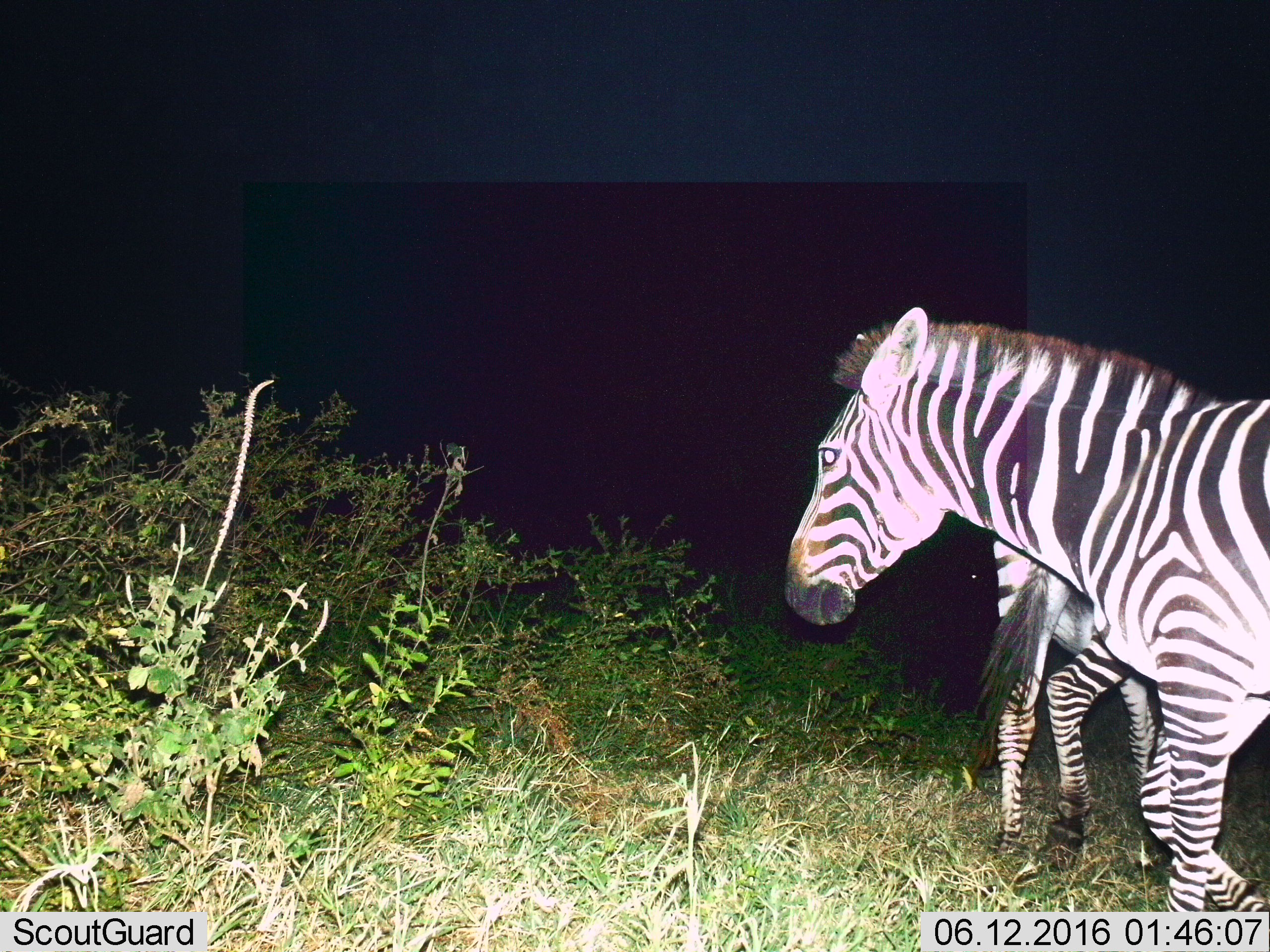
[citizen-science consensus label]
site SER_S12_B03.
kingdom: Animalia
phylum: Chordata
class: Mammalia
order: Perissodactyla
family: Equidae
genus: Equus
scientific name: Equus quagga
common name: plains zebra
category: zebraplains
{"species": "zebraplains (plains zebra) (Equus quagga)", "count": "2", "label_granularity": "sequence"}